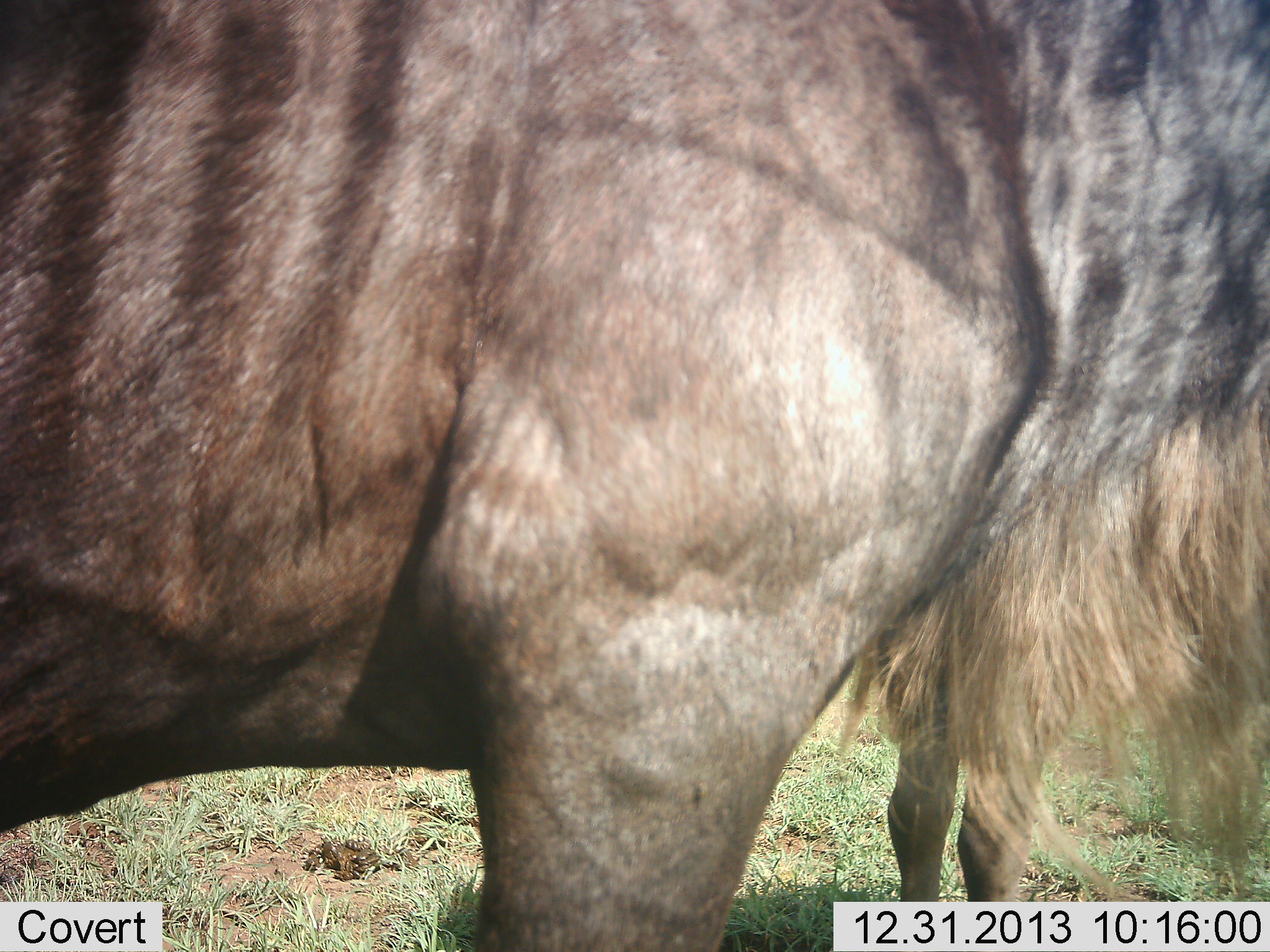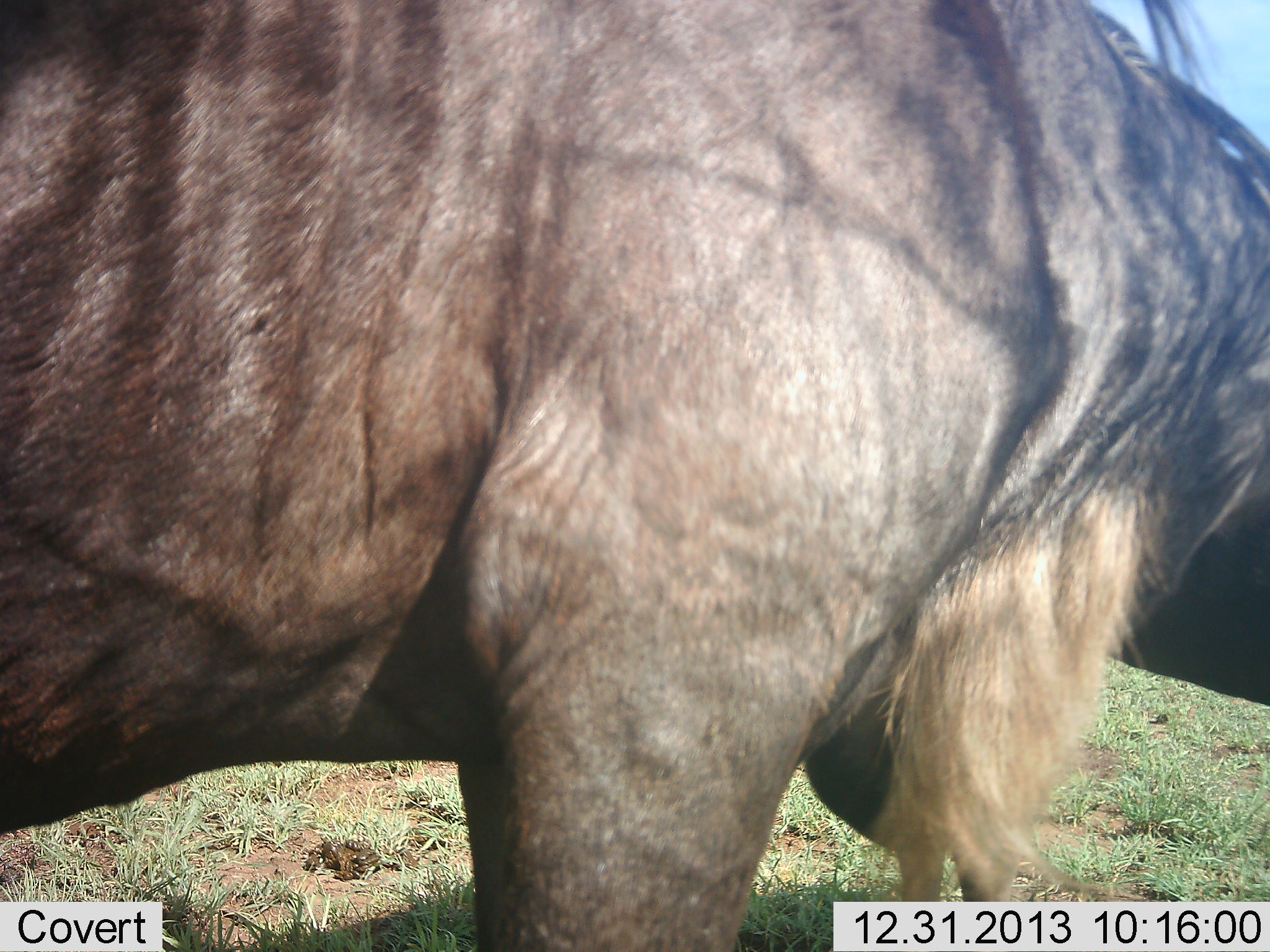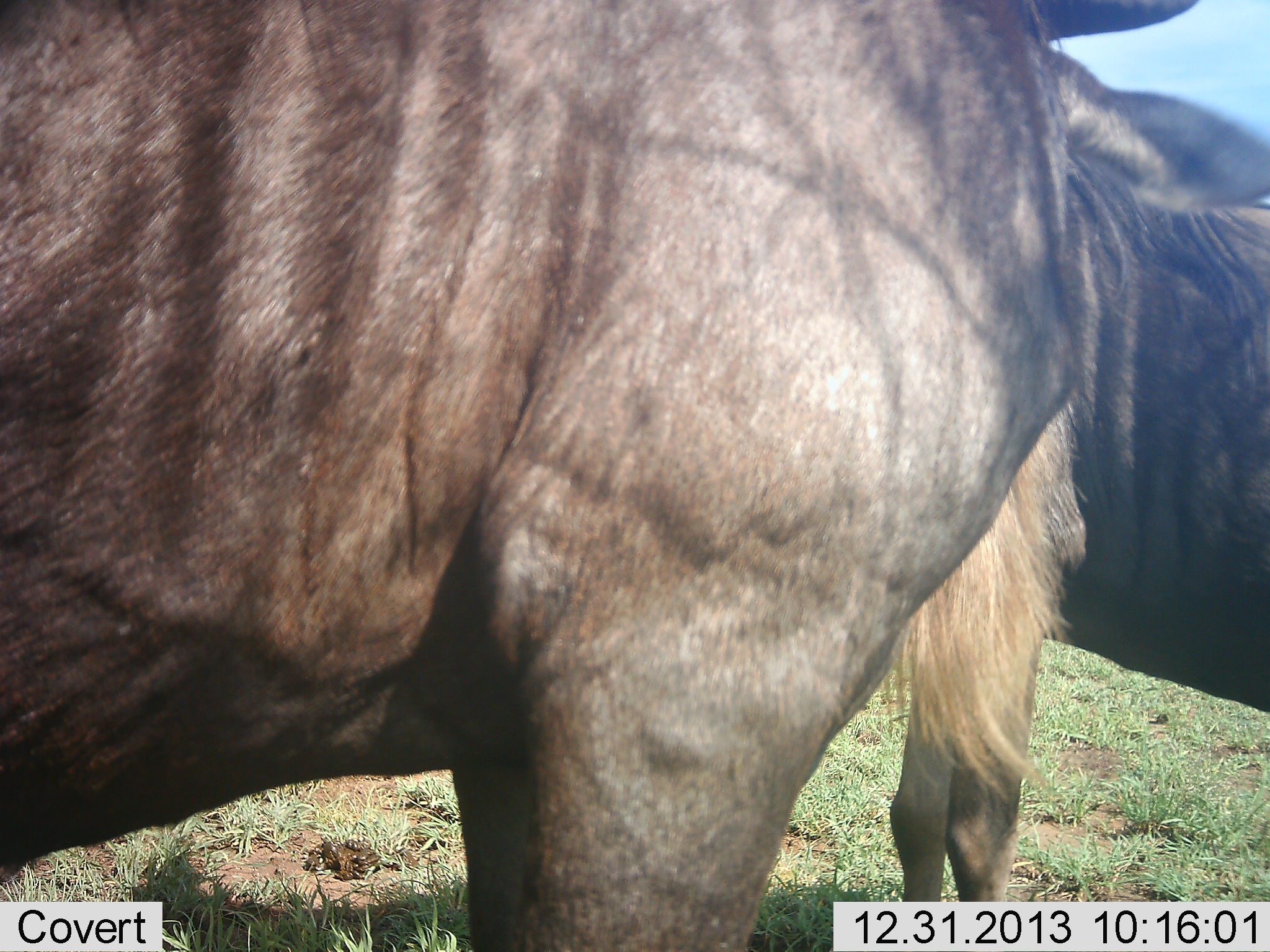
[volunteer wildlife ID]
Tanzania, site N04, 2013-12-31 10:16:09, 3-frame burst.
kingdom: Animalia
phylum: Chordata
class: Mammalia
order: Artiodactyla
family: Bovidae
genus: Connochaetes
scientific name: Connochaetes taurinus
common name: blue wildebeest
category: wildebeest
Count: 2.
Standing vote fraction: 80%.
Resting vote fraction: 0%.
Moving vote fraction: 20%.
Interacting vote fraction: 0%.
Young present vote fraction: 0%.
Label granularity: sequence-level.